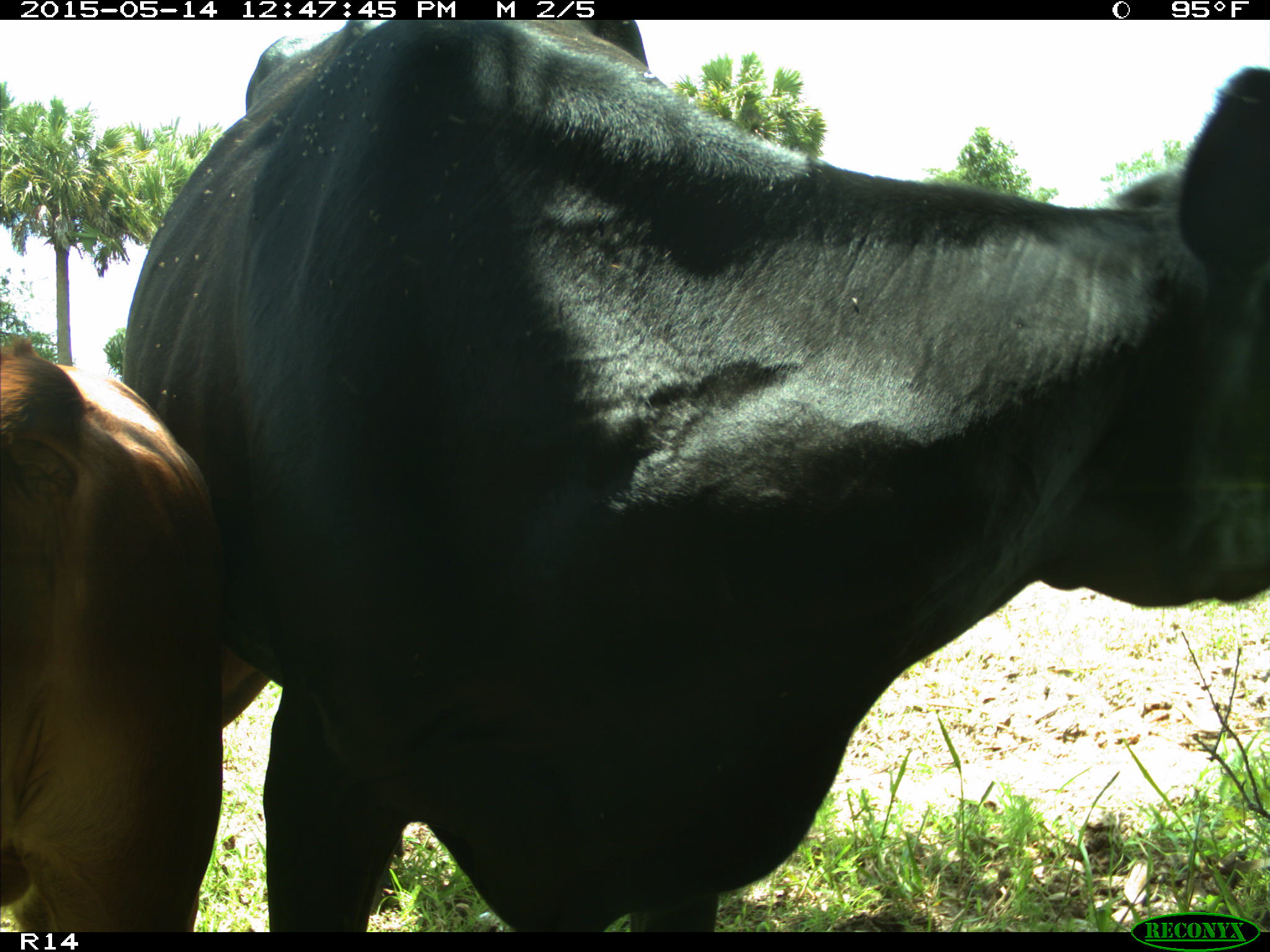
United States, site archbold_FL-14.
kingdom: Animalia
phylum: Chordata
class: Mammalia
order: Artiodactyla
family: Bovidae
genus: Bos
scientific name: Bos taurus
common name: domestic cow